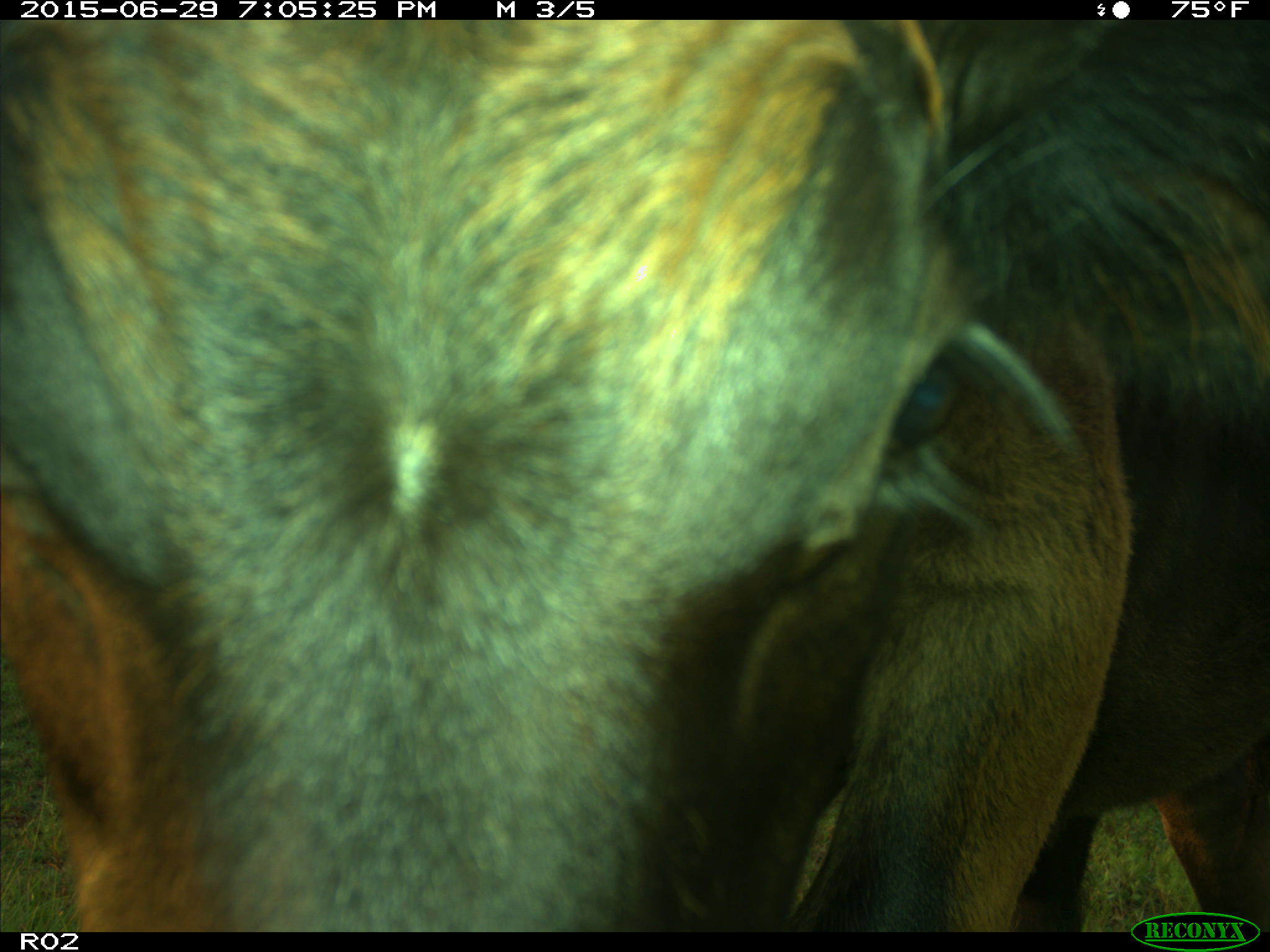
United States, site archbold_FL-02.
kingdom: Animalia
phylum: Chordata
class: Mammalia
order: Artiodactyla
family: Bovidae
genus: Bos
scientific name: Bos taurus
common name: domestic cow